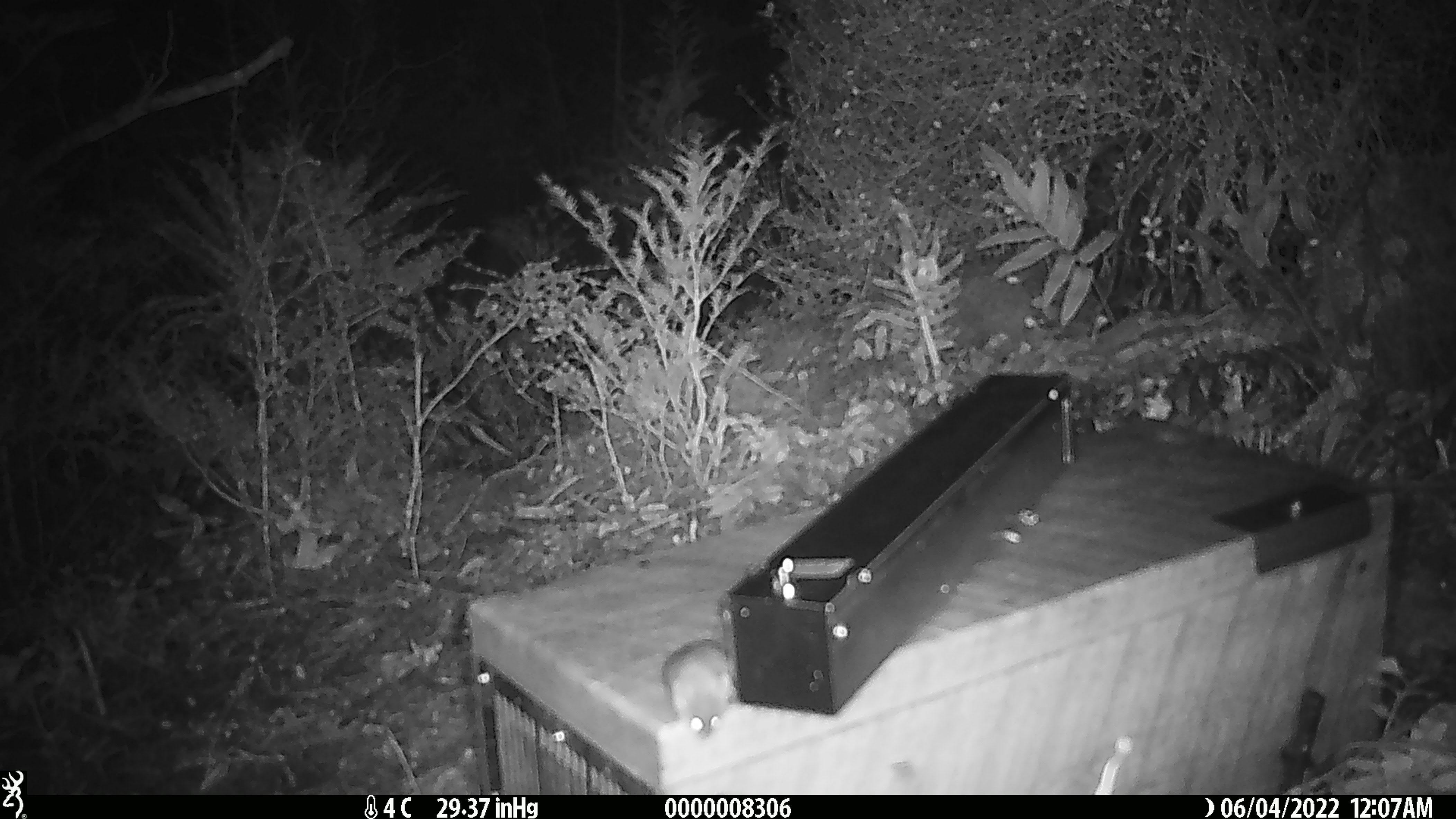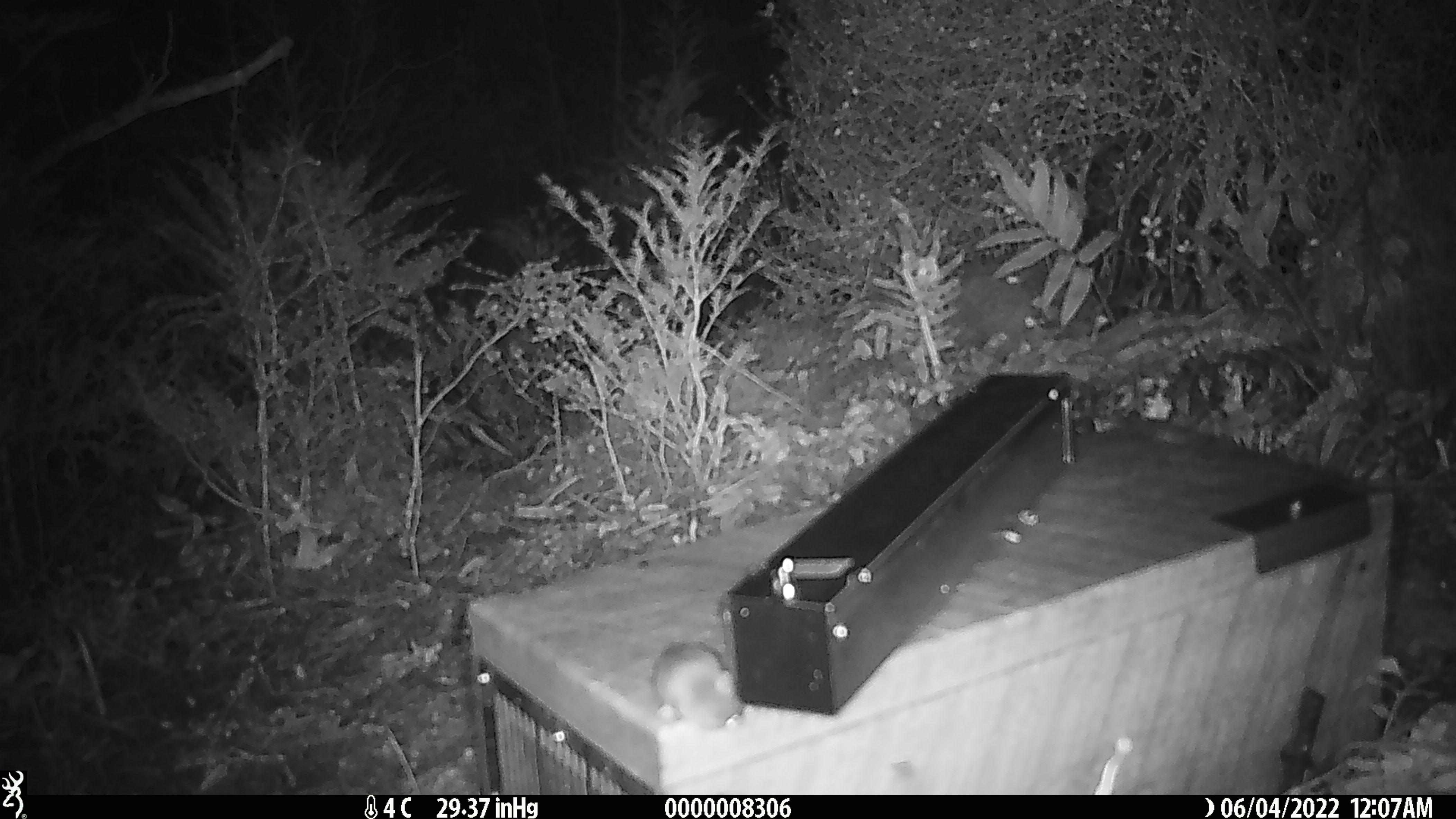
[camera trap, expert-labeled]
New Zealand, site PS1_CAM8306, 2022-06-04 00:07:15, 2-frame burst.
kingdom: Animalia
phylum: Chordata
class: Mammalia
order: Rodentia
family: Muridae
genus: Mus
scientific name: Mus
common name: mouse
Mouse (Mus).